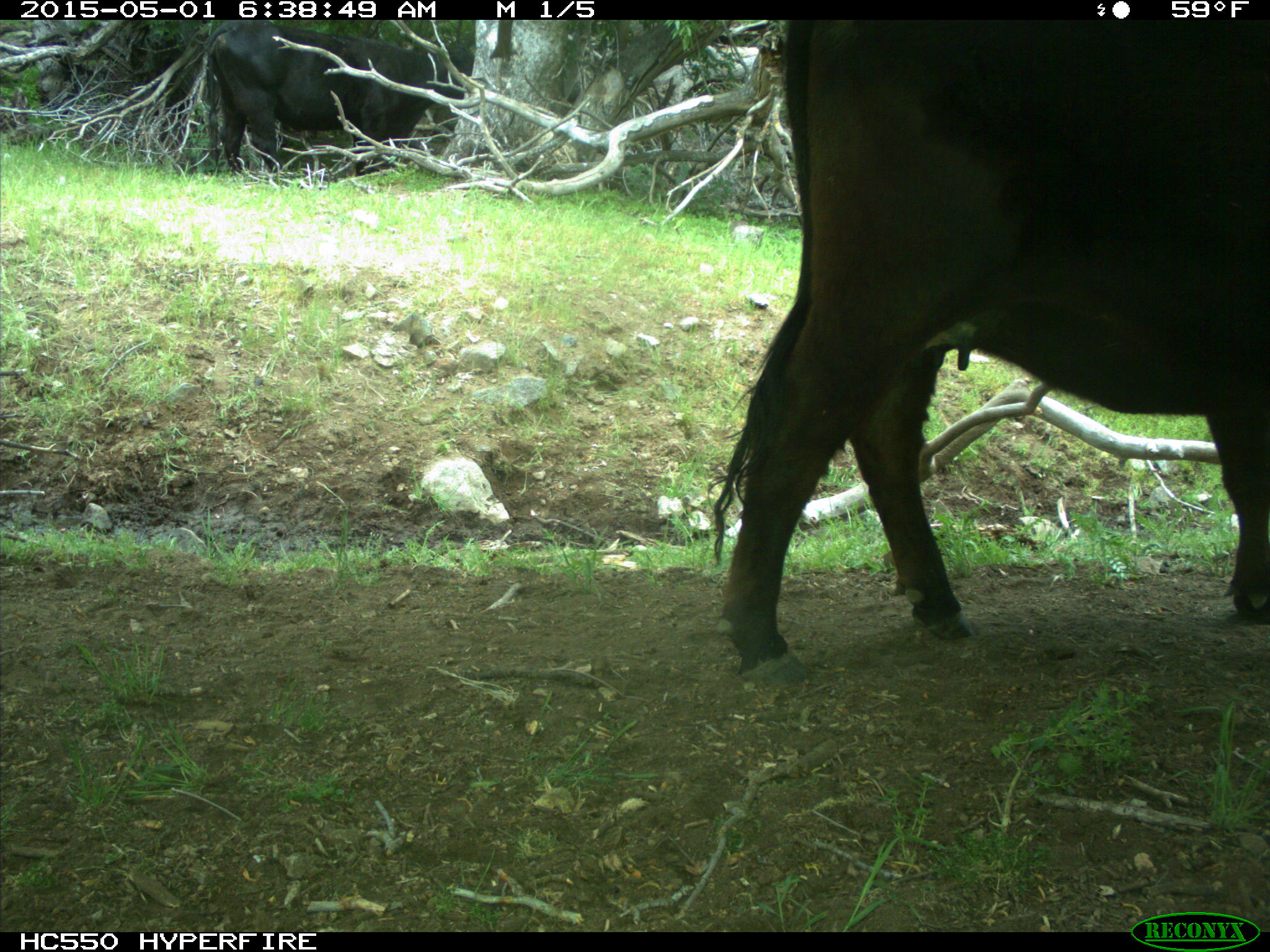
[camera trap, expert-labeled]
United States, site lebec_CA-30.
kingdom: Animalia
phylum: Chordata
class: Mammalia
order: Artiodactyla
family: Bovidae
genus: Bos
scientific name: Bos taurus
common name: domestic cow